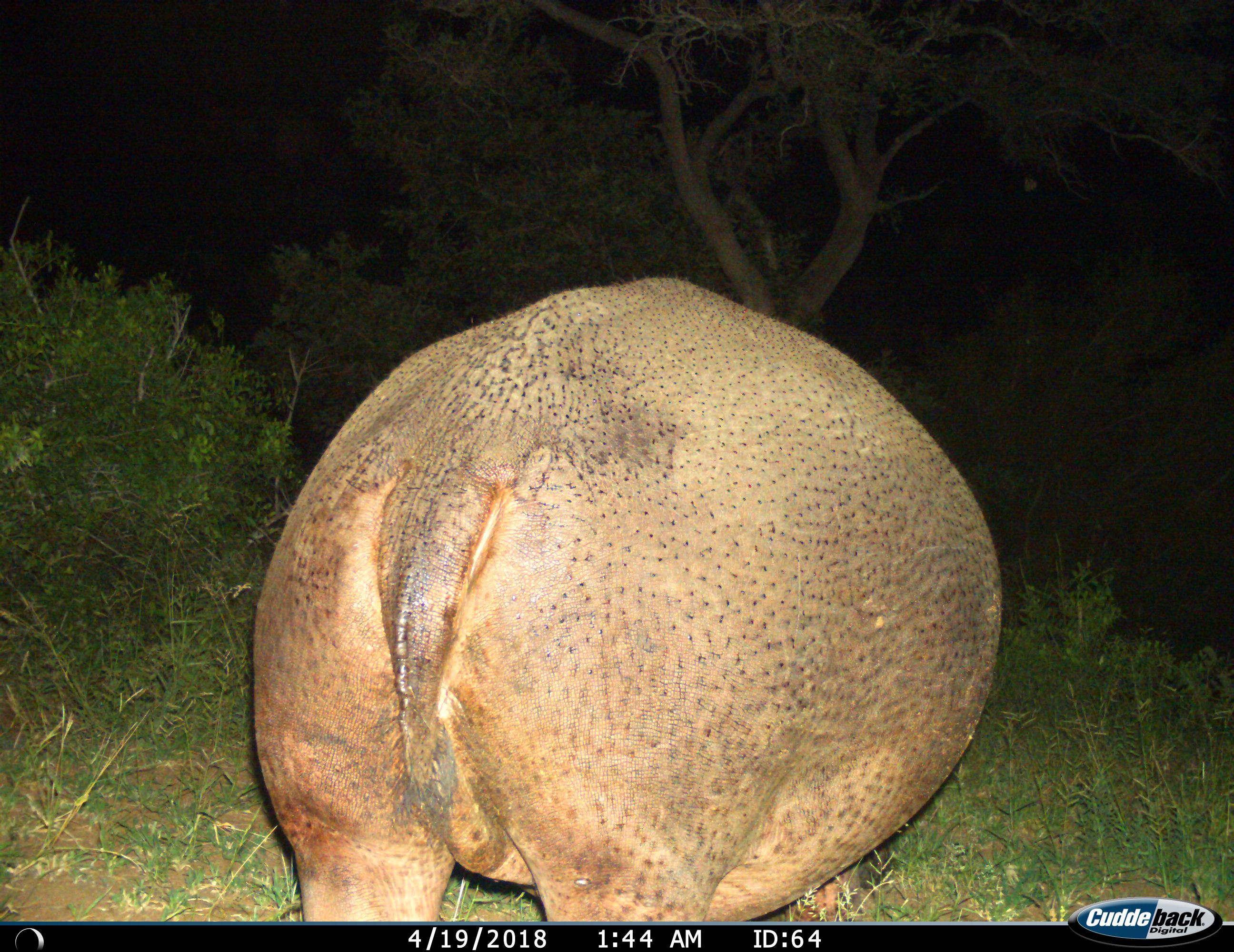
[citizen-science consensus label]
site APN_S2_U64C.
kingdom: Animalia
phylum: Chordata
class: Mammalia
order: Artiodactyla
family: Hippopotamidae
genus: Hippopotamus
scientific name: Hippopotamus amphibius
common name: hippopotamus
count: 1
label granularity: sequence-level